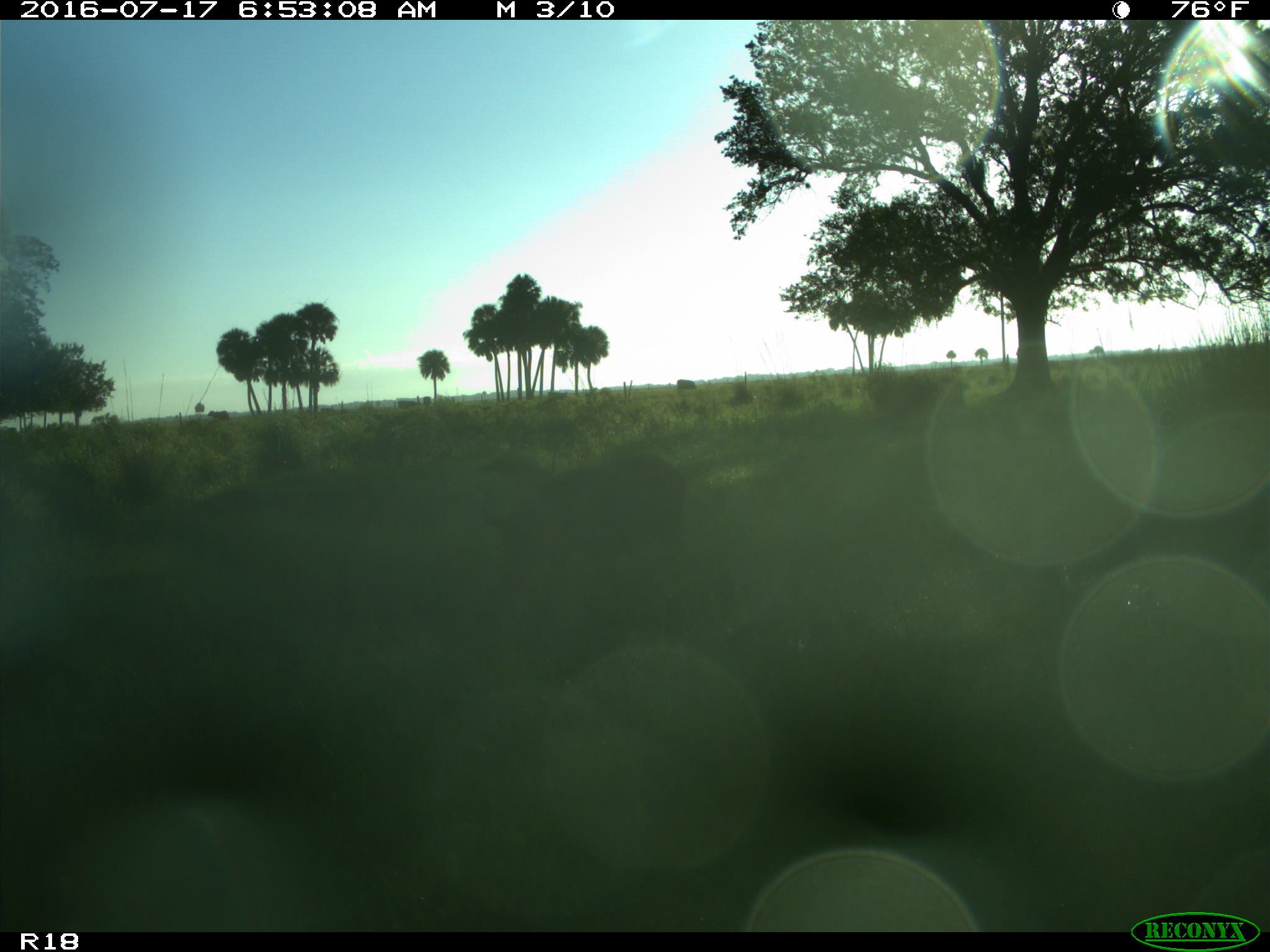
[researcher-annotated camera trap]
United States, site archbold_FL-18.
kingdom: Animalia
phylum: Chordata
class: Mammalia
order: Artiodactyla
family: Suidae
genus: Sus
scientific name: Sus scrofa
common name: wild boar